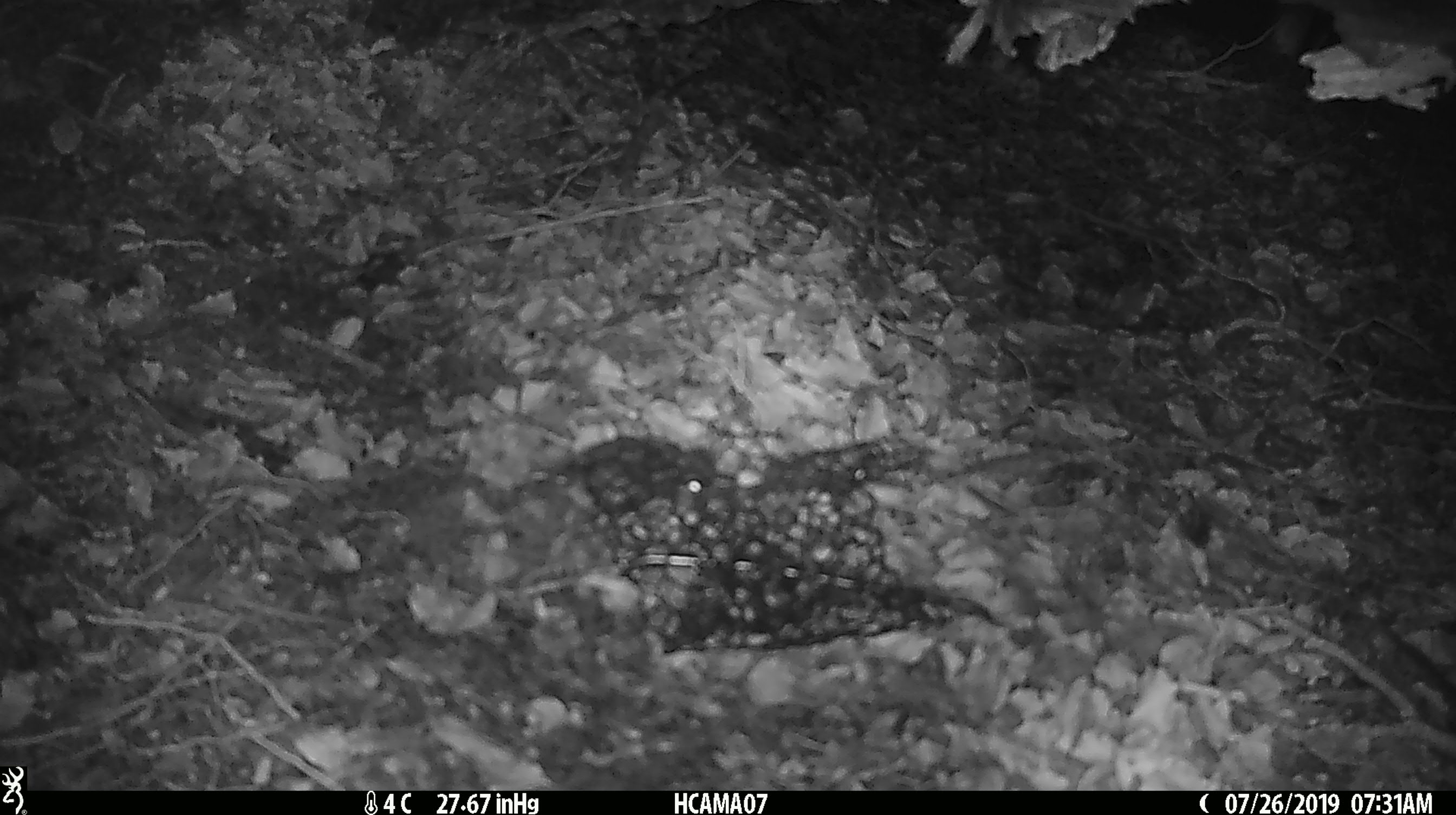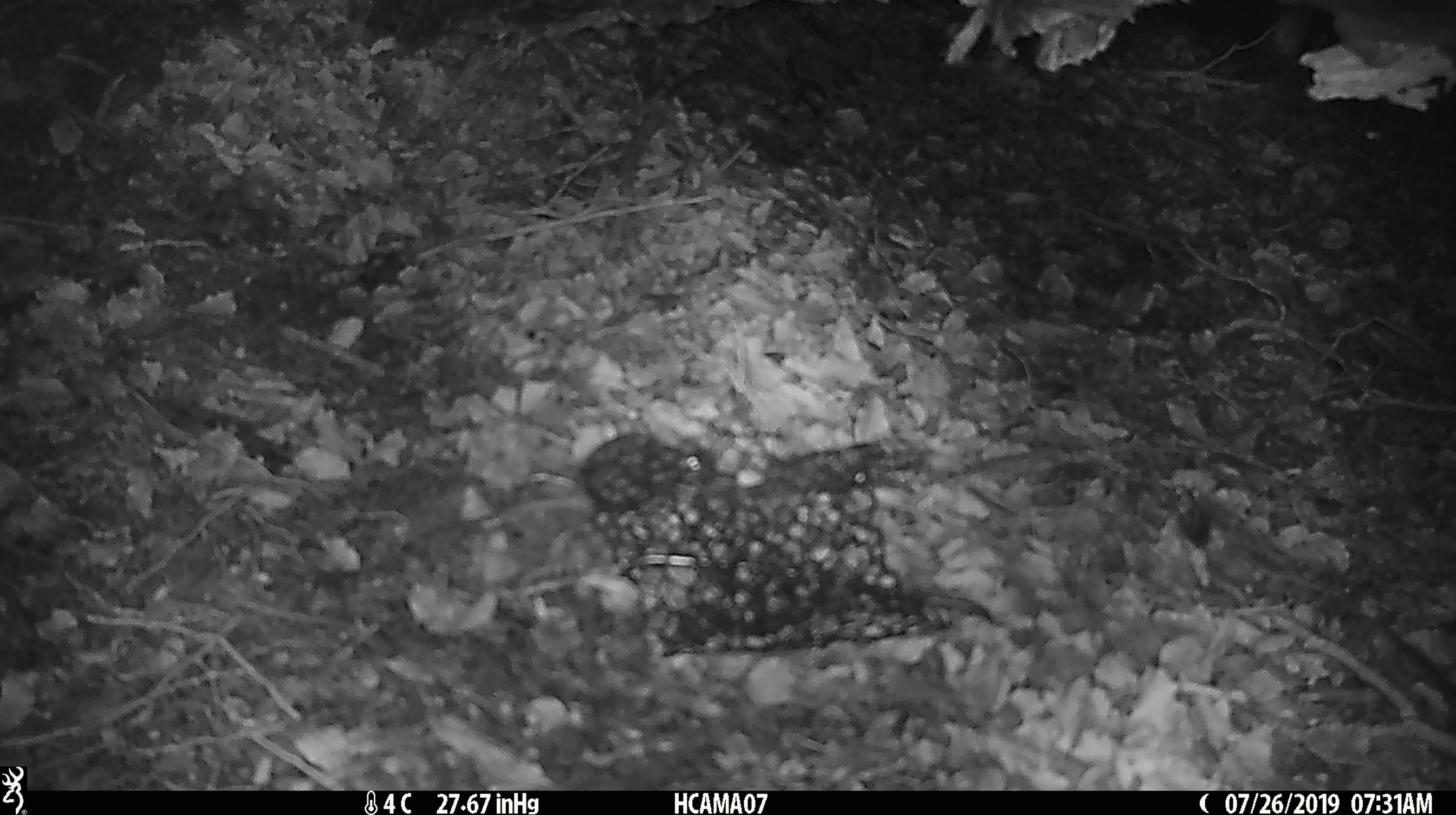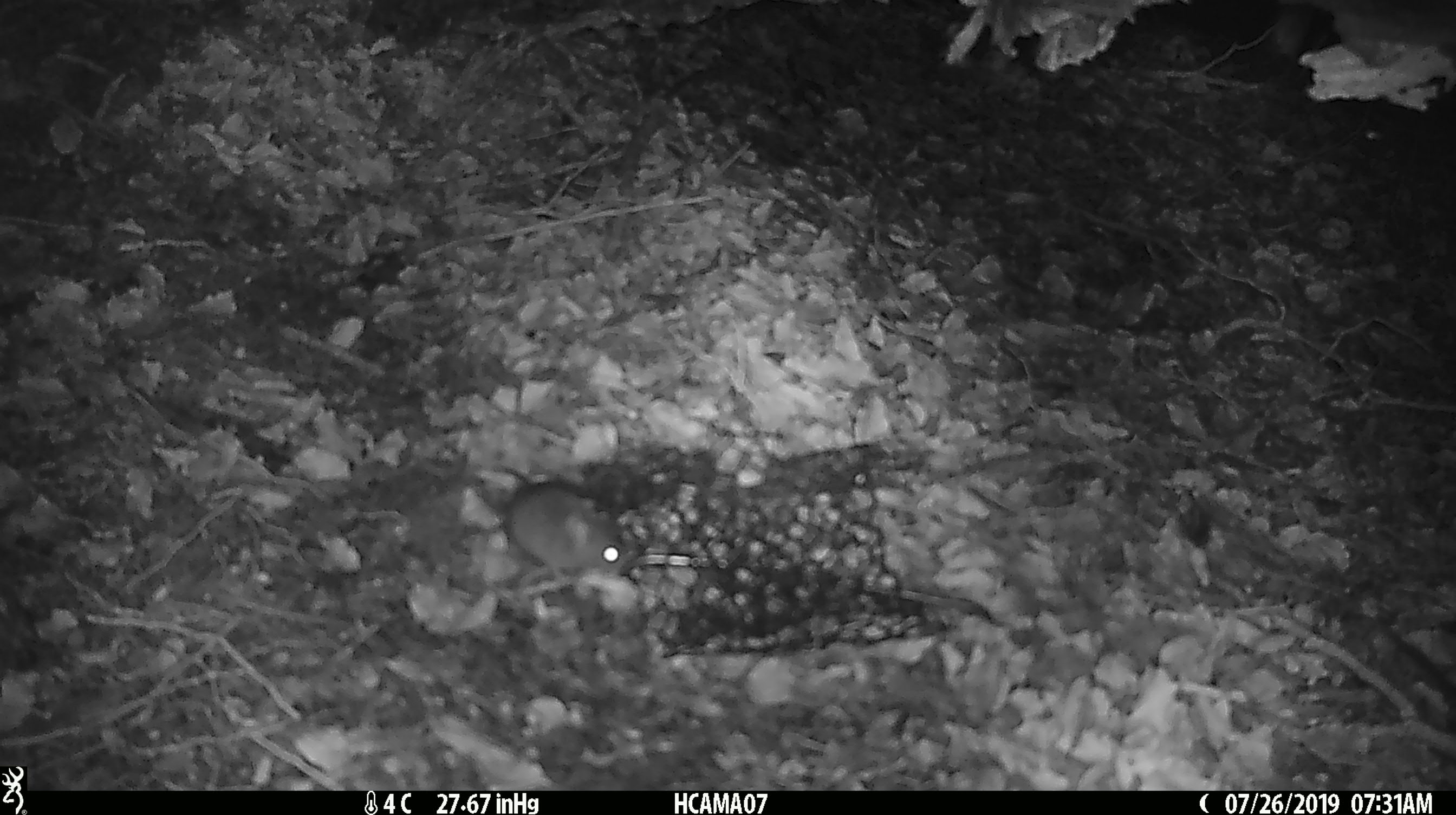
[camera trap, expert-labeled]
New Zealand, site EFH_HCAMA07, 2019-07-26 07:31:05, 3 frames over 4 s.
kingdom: Animalia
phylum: Chordata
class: Mammalia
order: Rodentia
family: Muridae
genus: Mus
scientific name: Mus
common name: mouse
Mouse (Mus).